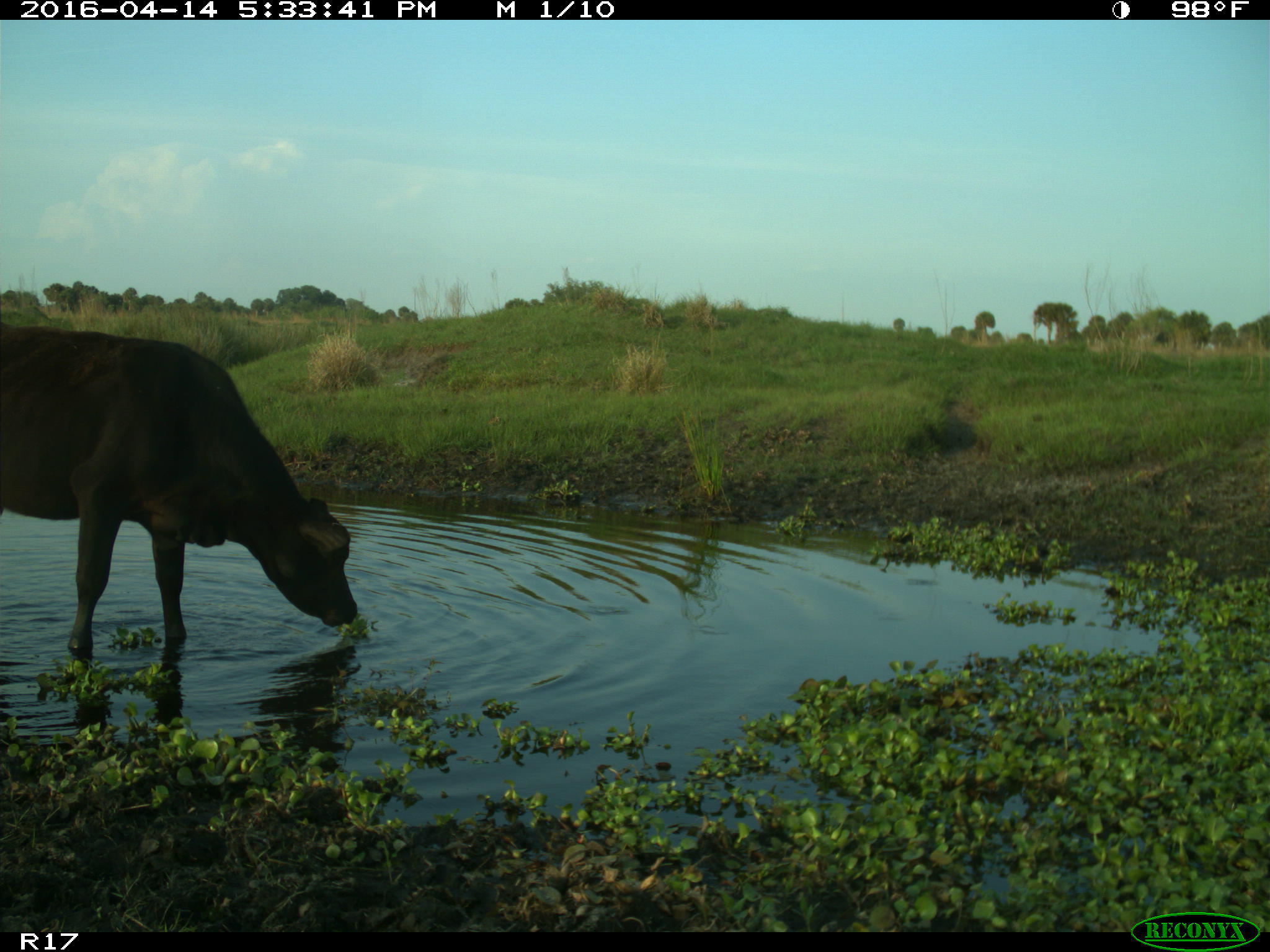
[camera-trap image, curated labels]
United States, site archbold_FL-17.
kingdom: Animalia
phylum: Chordata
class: Mammalia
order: Artiodactyla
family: Bovidae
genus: Bos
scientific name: Bos taurus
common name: domestic cow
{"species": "Bos taurus (domestic cow)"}